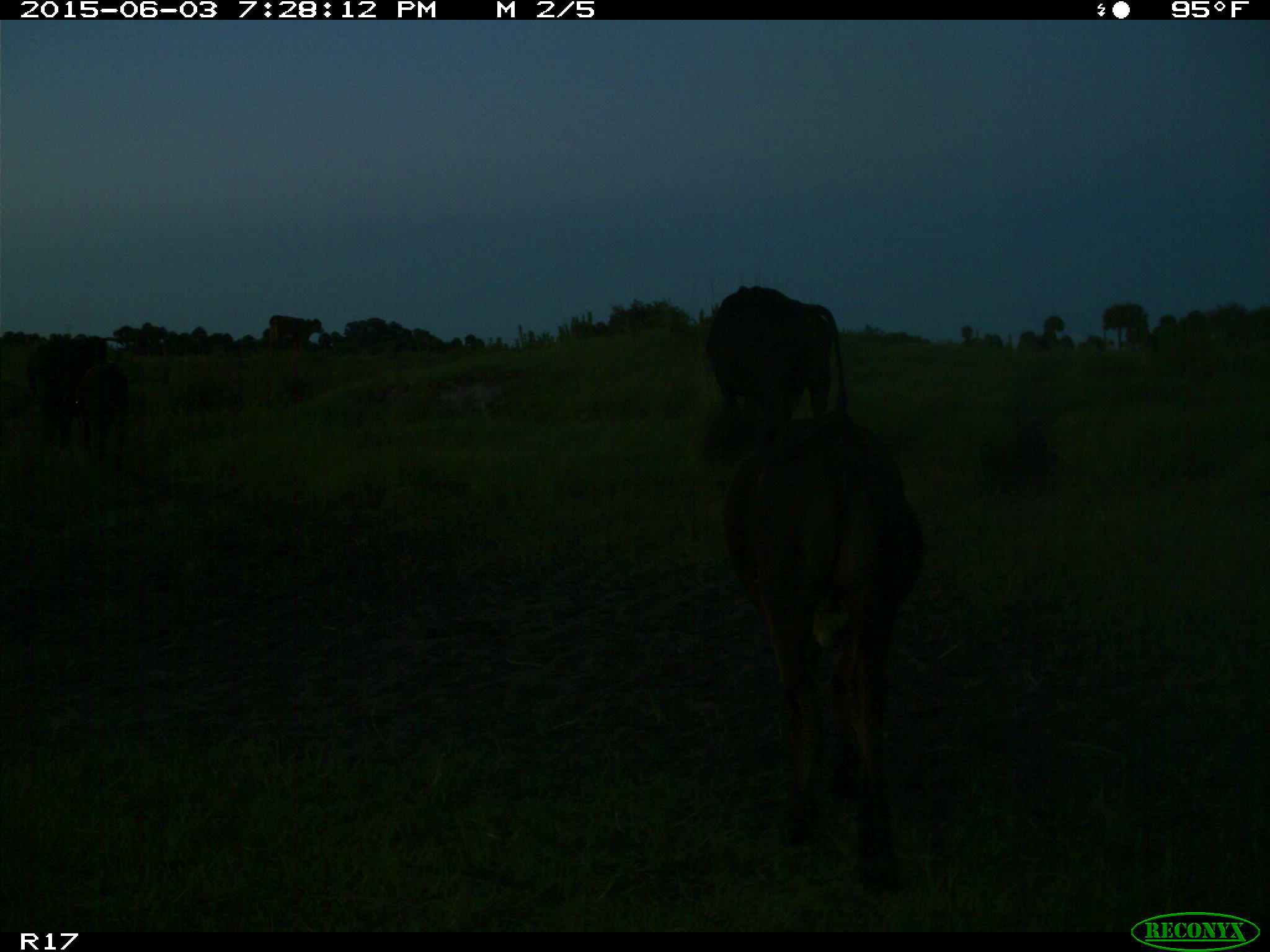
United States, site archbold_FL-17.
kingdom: Animalia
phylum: Chordata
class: Mammalia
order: Artiodactyla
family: Bovidae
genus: Bos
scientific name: Bos taurus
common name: domestic cow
Bos taurus (domestic cow).